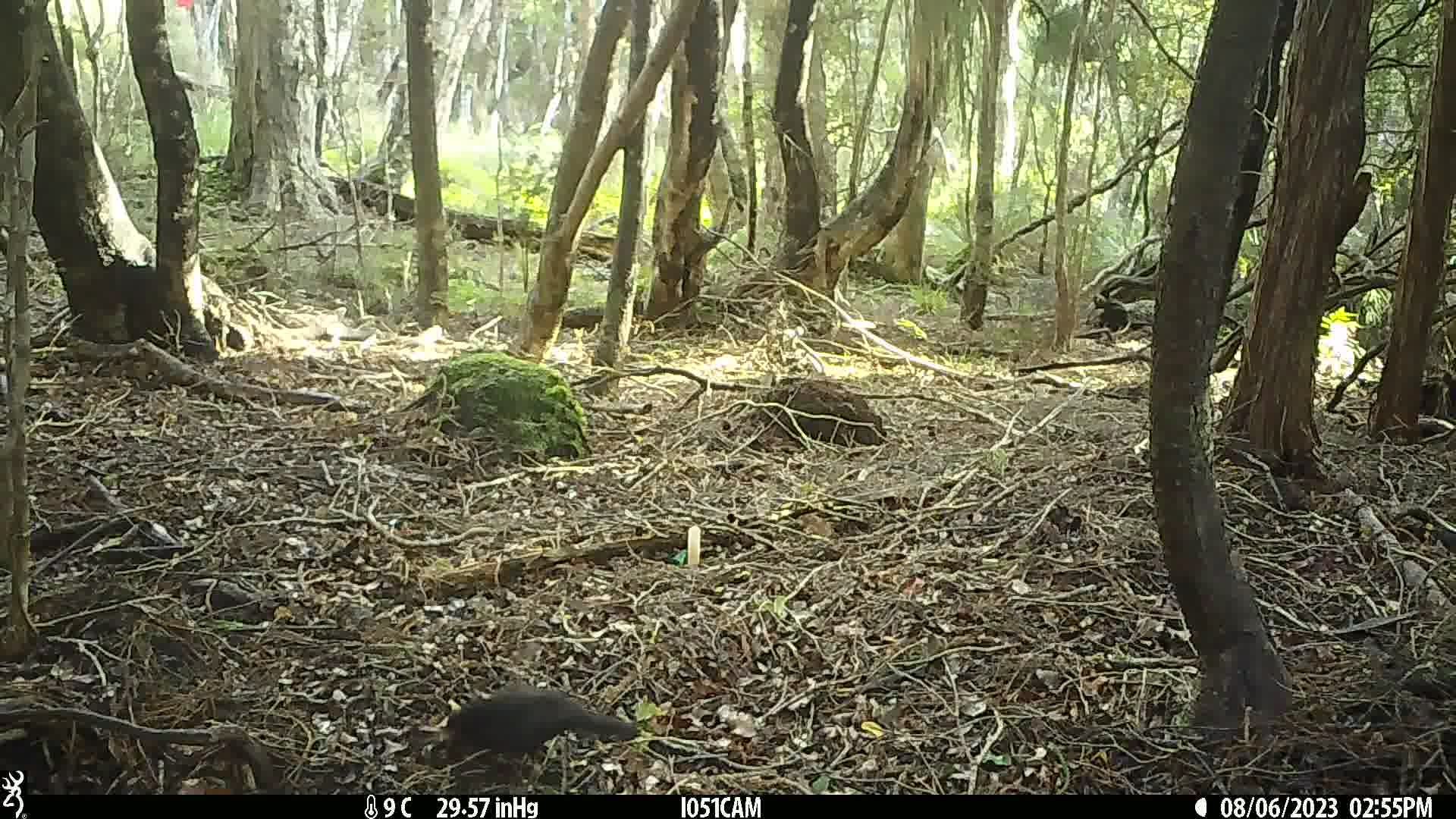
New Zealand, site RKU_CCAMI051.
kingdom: Animalia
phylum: Chordata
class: Aves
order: Passeriformes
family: Turdidae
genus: Turdus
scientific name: Turdus merula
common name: eurasian blackbird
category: blackbird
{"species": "blackbird (eurasian blackbird) (Turdus merula)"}